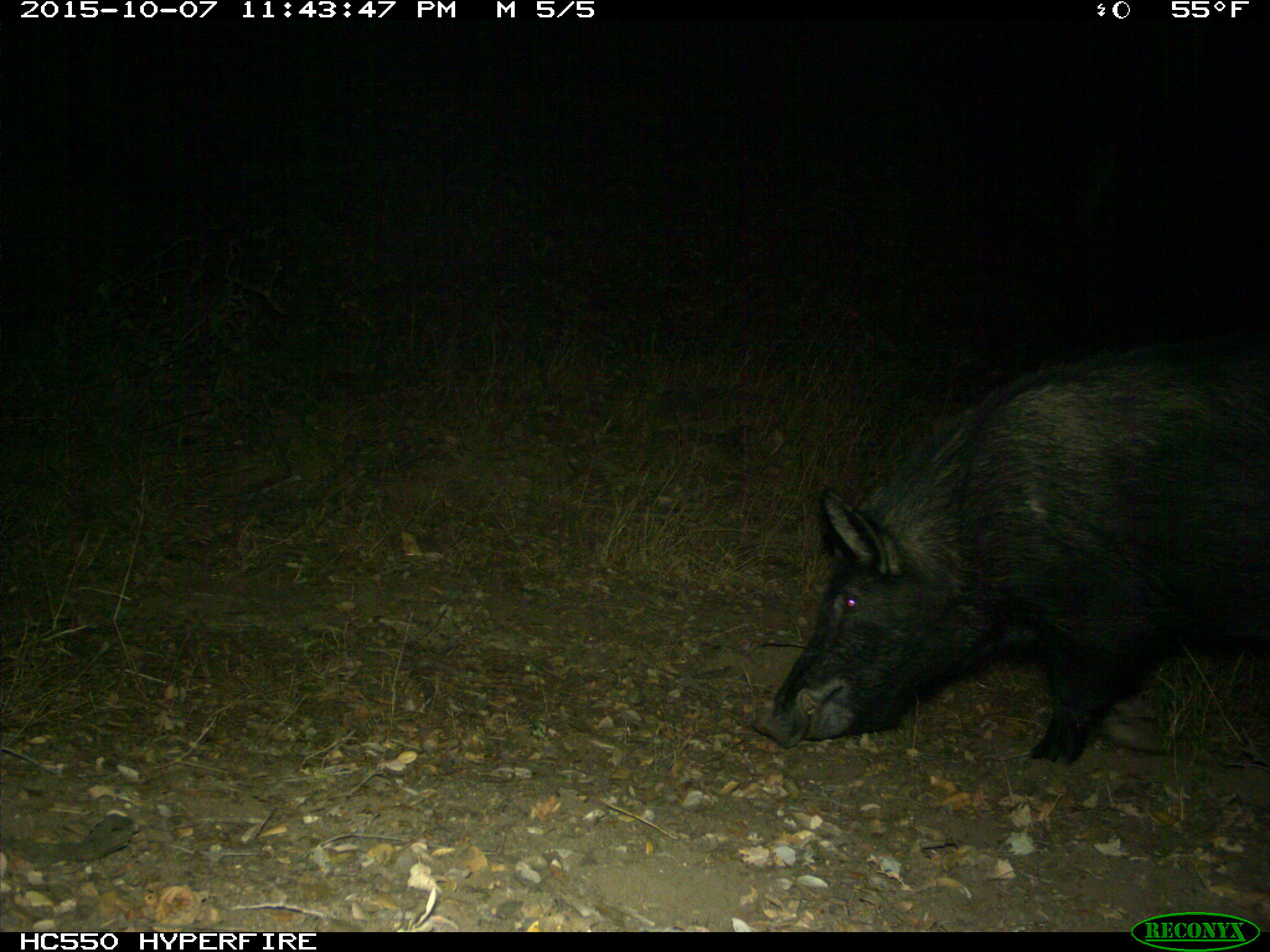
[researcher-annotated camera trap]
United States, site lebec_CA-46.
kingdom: Animalia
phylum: Chordata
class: Mammalia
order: Artiodactyla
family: Suidae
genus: Sus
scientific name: Sus scrofa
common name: wild boar